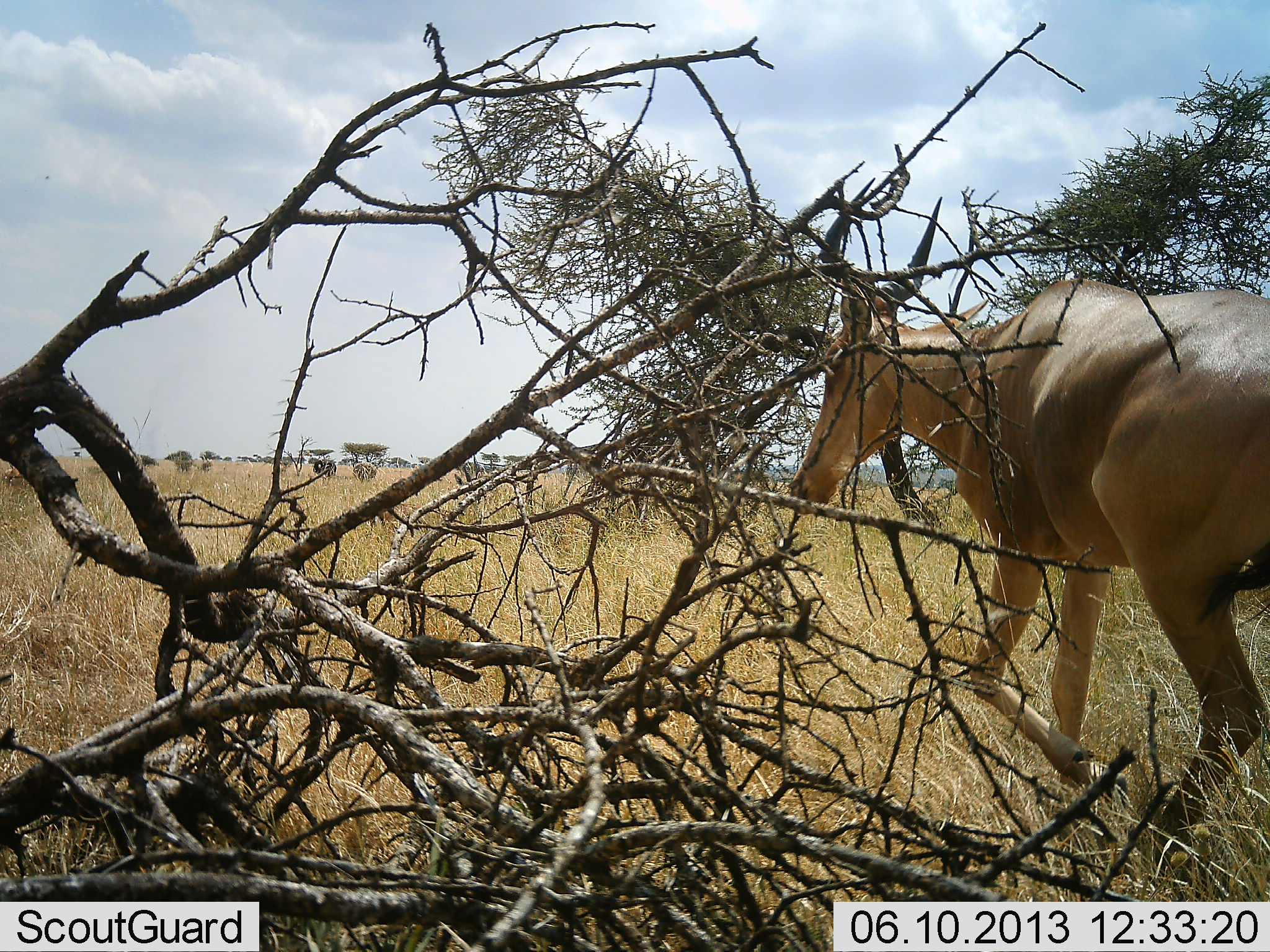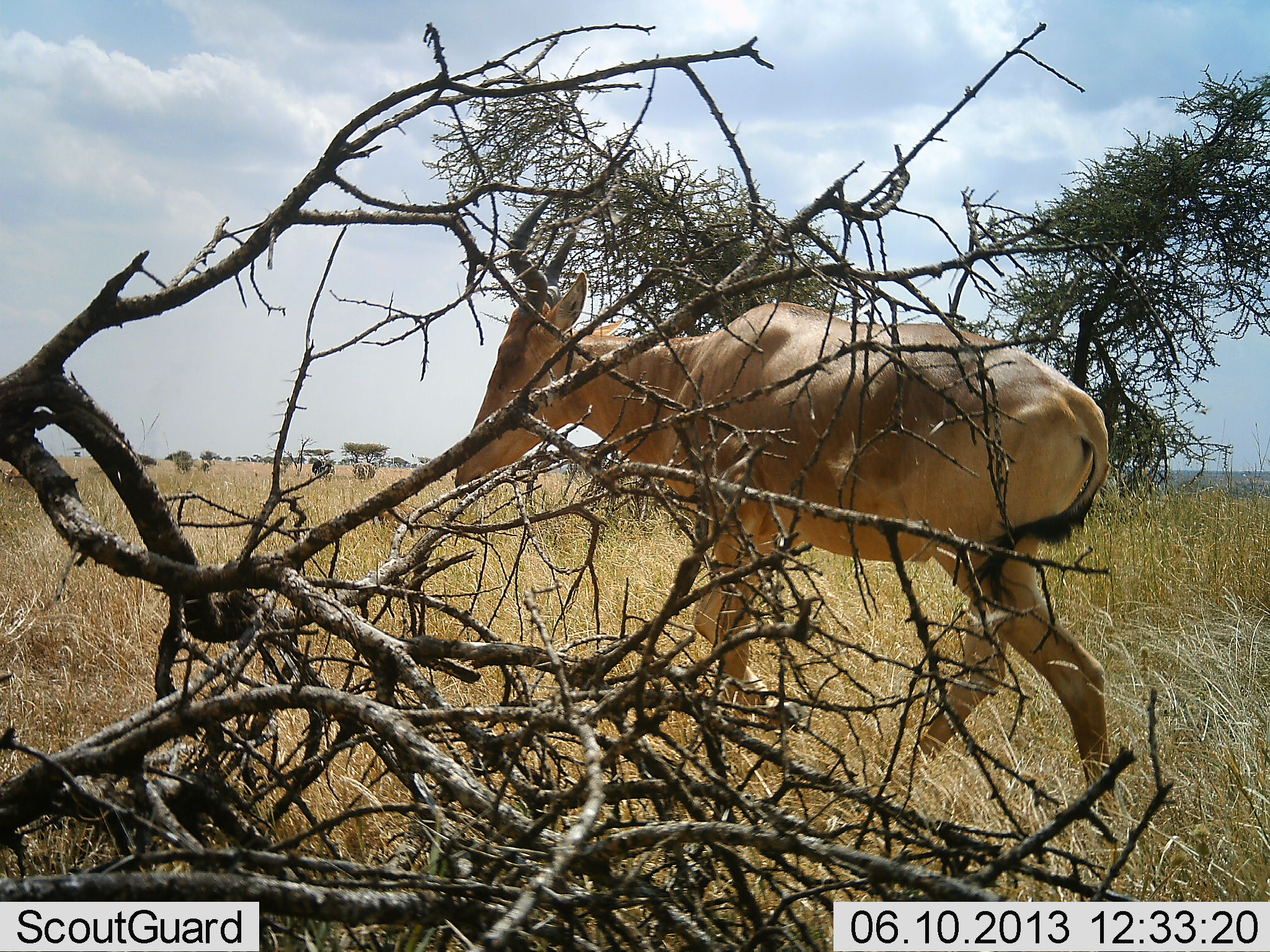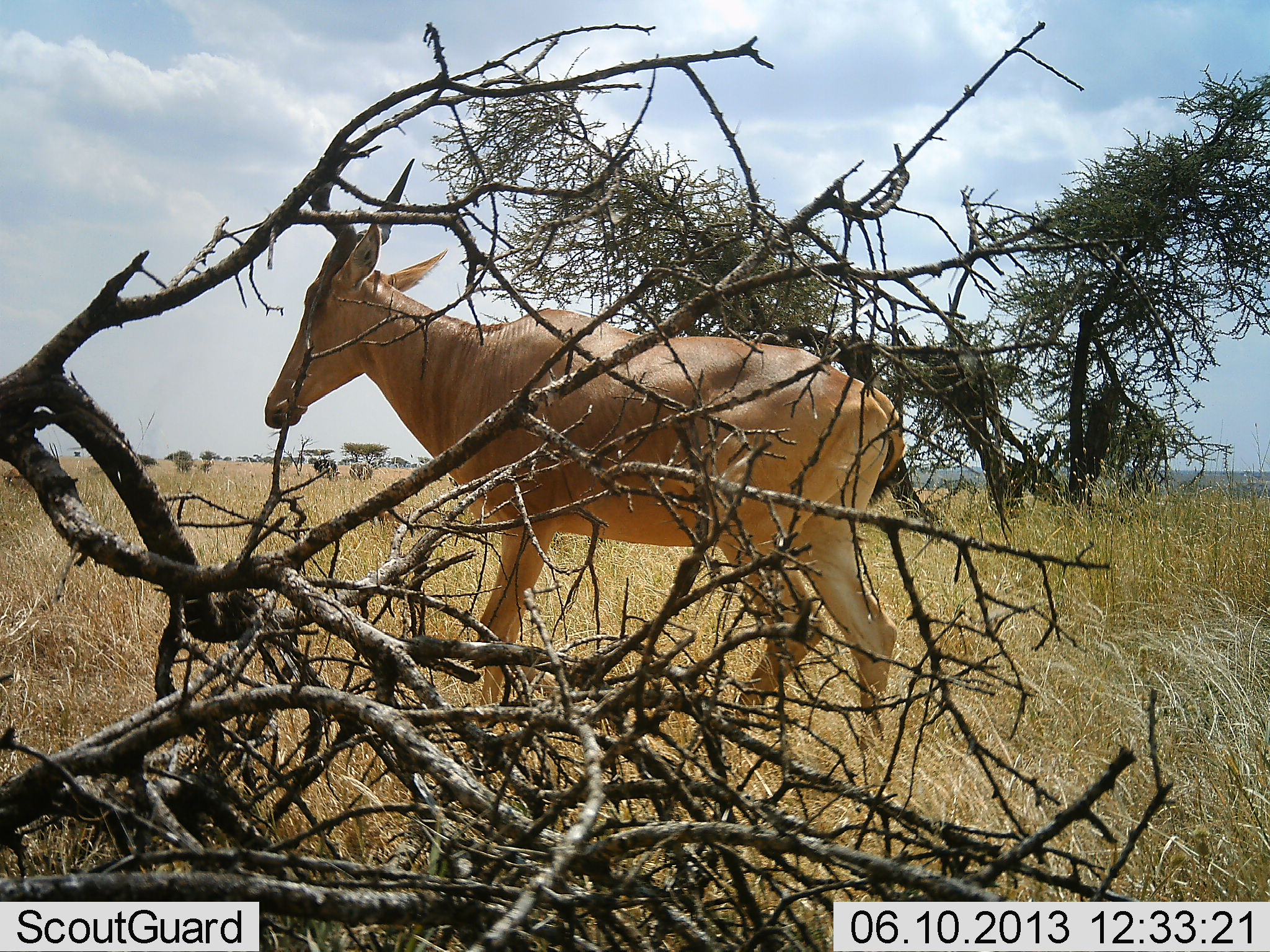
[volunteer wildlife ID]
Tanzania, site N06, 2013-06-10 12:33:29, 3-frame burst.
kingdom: Animalia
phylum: Chordata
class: Mammalia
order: Artiodactyla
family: Bovidae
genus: Alcelaphus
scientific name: Alcelaphus buselaphus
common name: hartebeest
Hartebeest (Alcelaphus buselaphus), count 1. Behavior (volunteer vote fractions): standing 5%, resting 0%, moving 100%, interacting 0%. Young present (vote fraction): 0%. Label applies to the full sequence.